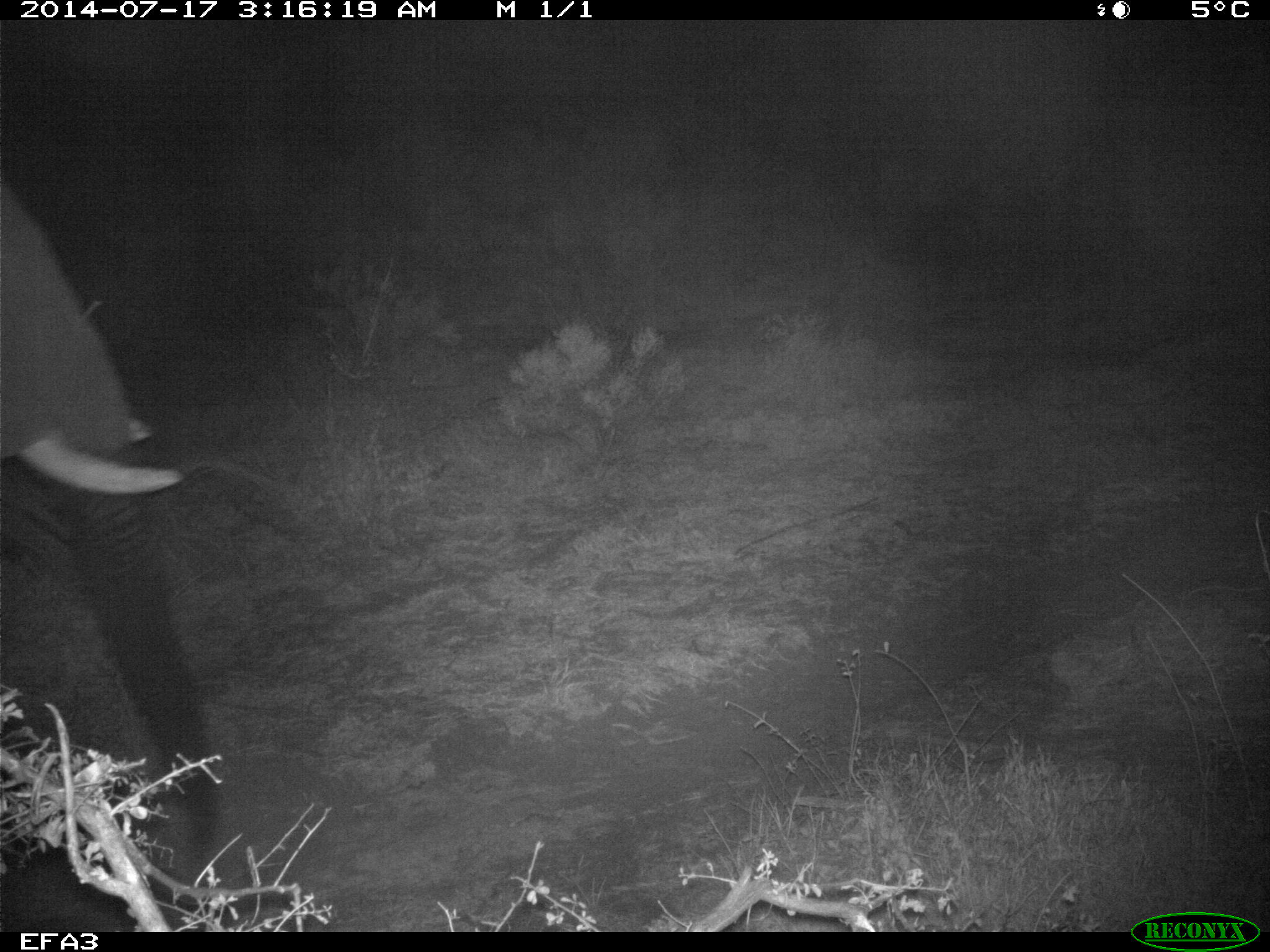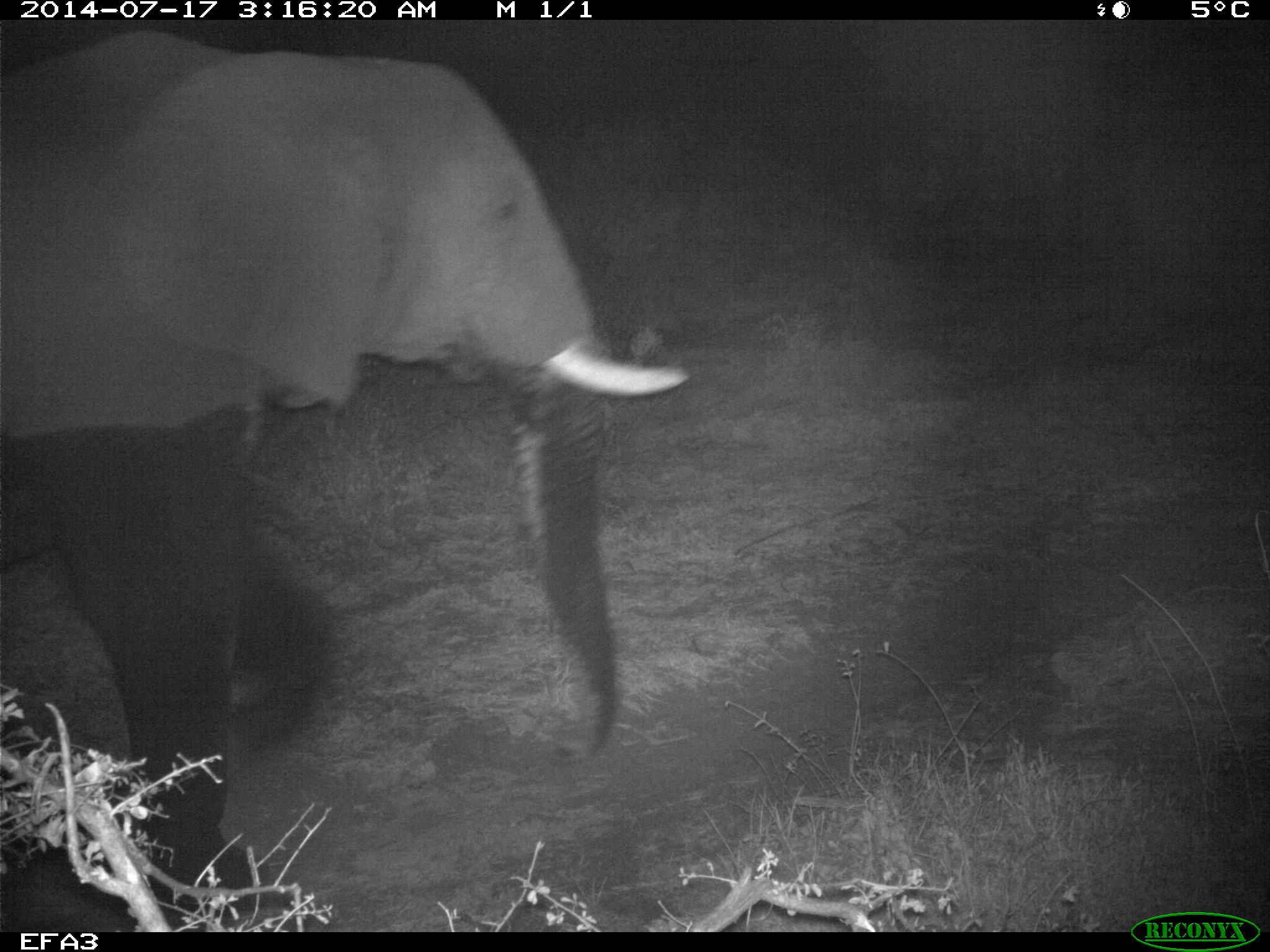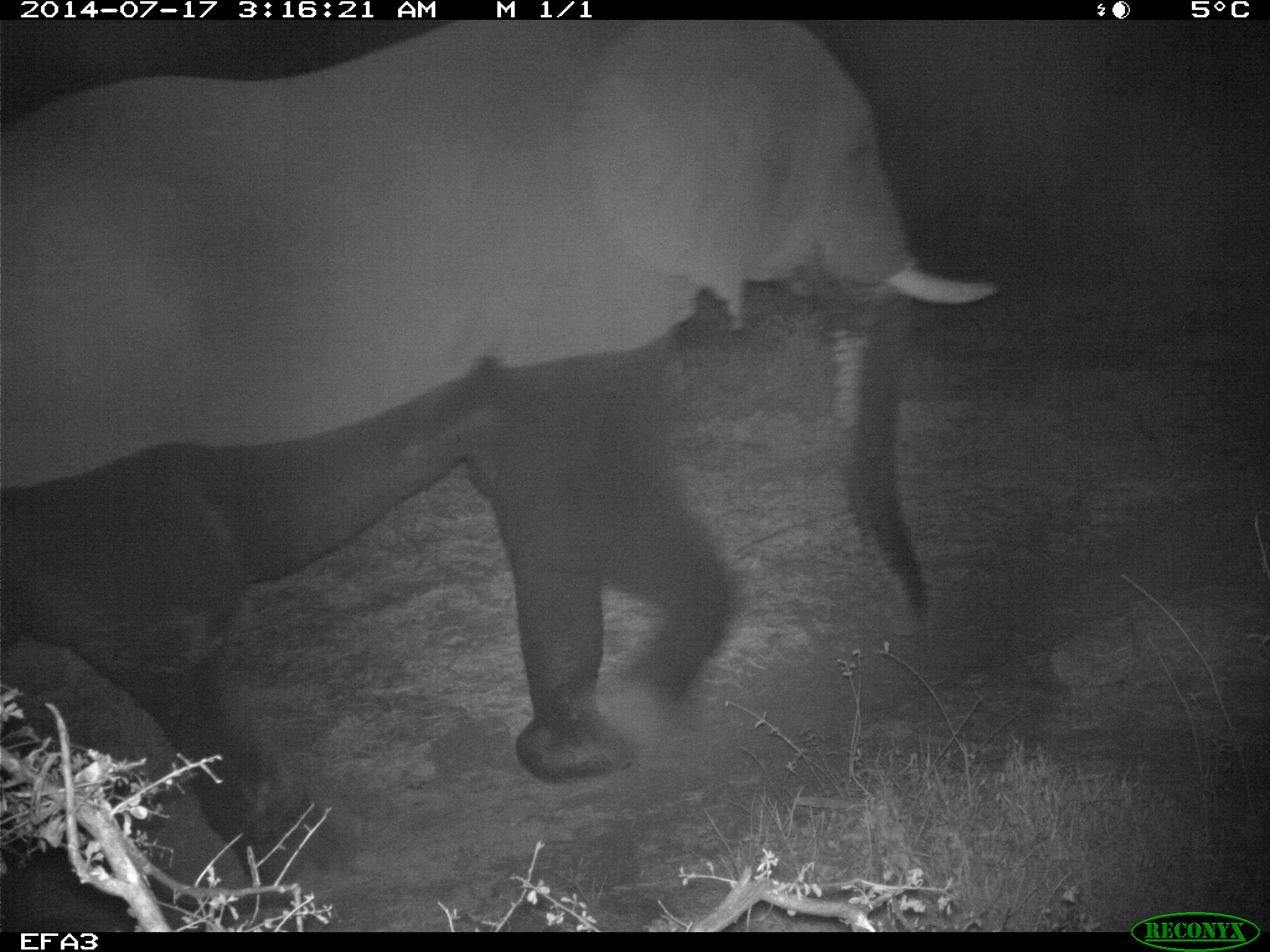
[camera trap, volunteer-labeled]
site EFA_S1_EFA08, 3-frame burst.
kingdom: Animalia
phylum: Chordata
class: Mammalia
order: Proboscidea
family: Elephantidae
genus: Loxodonta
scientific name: Loxodonta africana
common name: african bush elephant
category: elephant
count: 1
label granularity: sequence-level